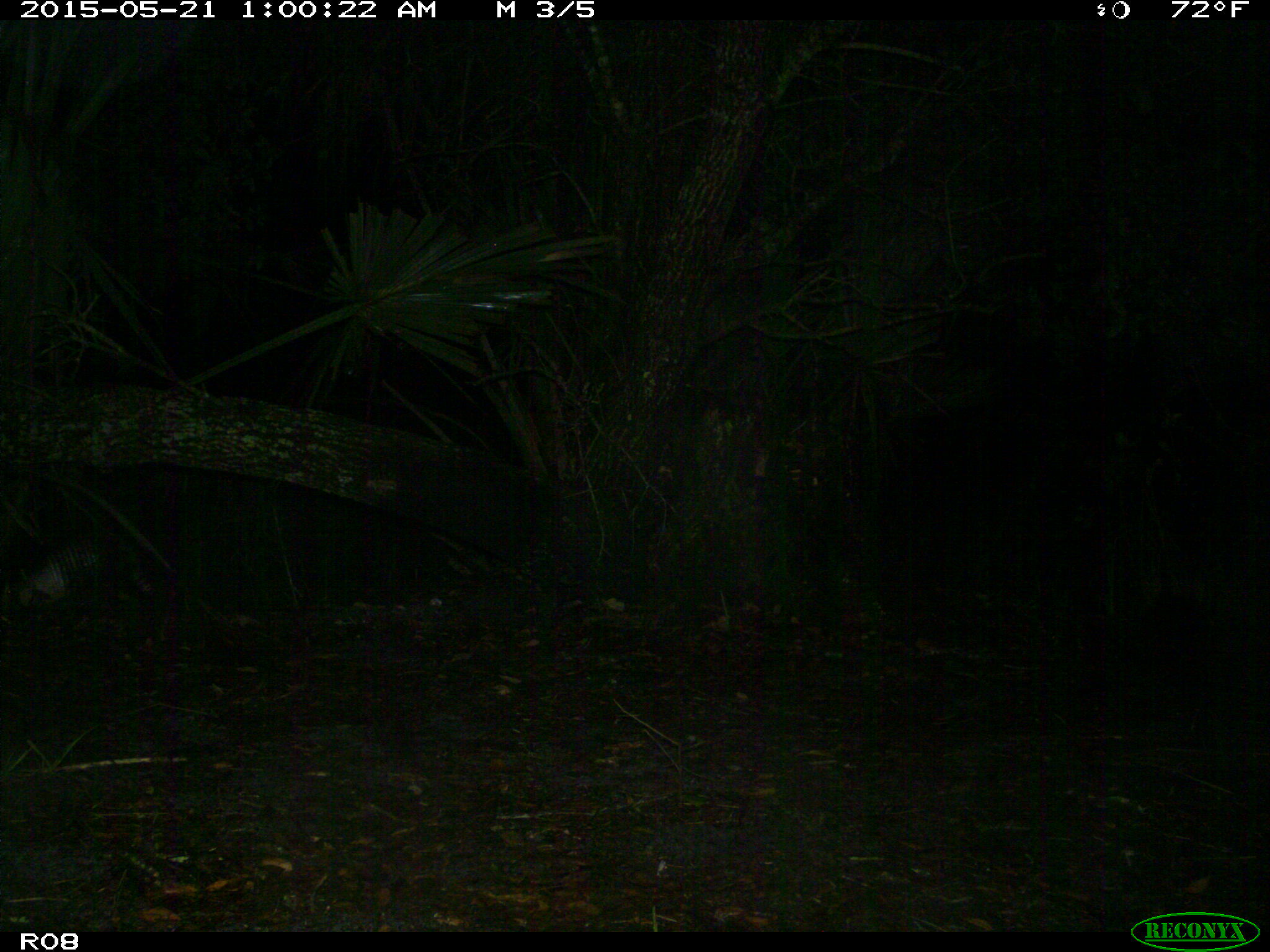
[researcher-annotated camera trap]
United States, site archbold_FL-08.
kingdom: Animalia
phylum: Chordata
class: Mammalia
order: Cingulata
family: Dasypodidae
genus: Dasypus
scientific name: Dasypus novemcinctus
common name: nine-banded armadillo